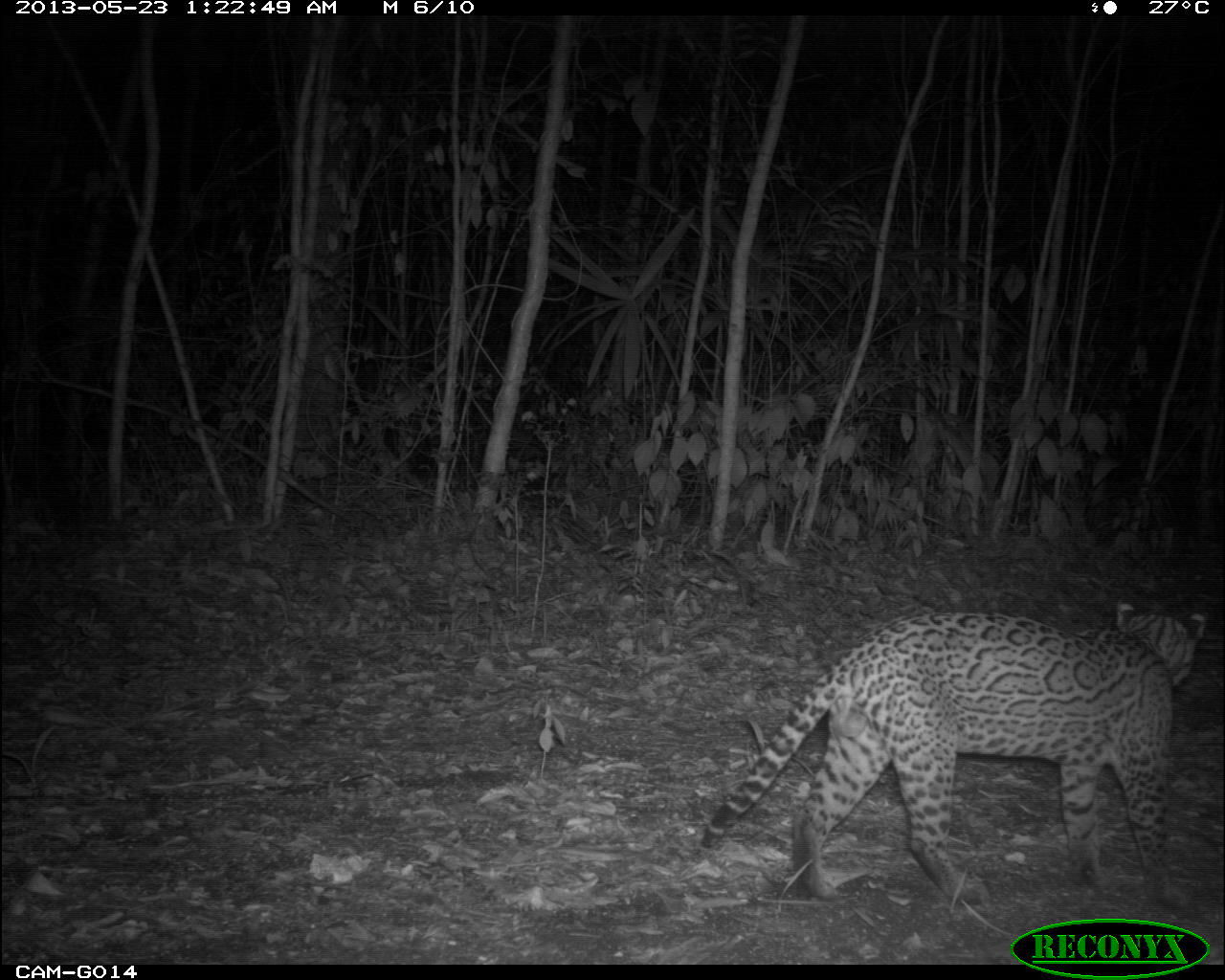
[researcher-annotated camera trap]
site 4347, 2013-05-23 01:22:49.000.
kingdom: Animalia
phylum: Chordata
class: Mammalia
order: Carnivora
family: Felidae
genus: Leopardus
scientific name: Leopardus pardalis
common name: ocelot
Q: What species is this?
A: Leopardus pardalis (ocelot).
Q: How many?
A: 1.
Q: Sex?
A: Male.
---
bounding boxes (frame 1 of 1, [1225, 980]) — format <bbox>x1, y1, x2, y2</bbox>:
leopardus pardalis: <bbox>697, 598, 1206, 908</bbox>